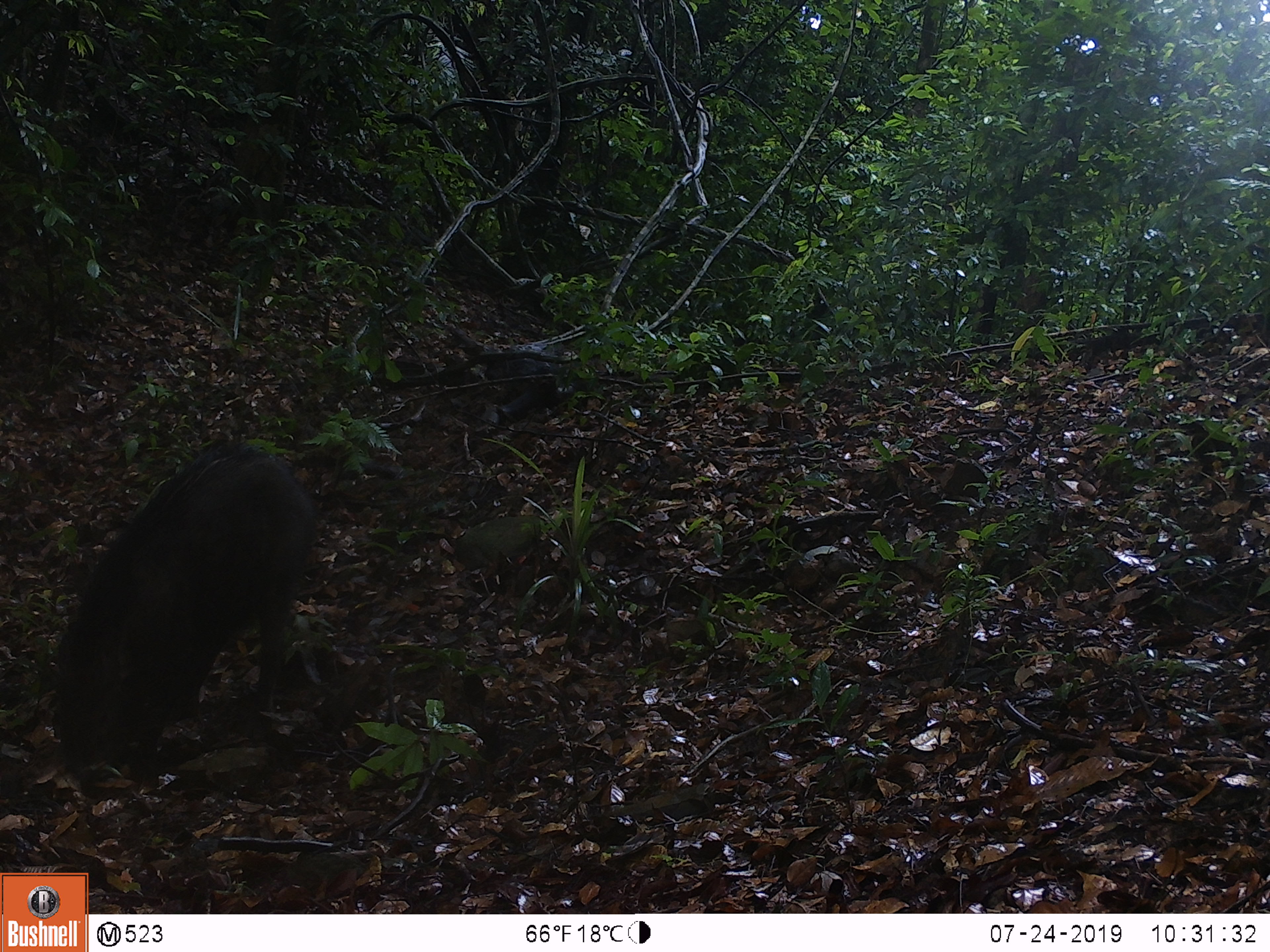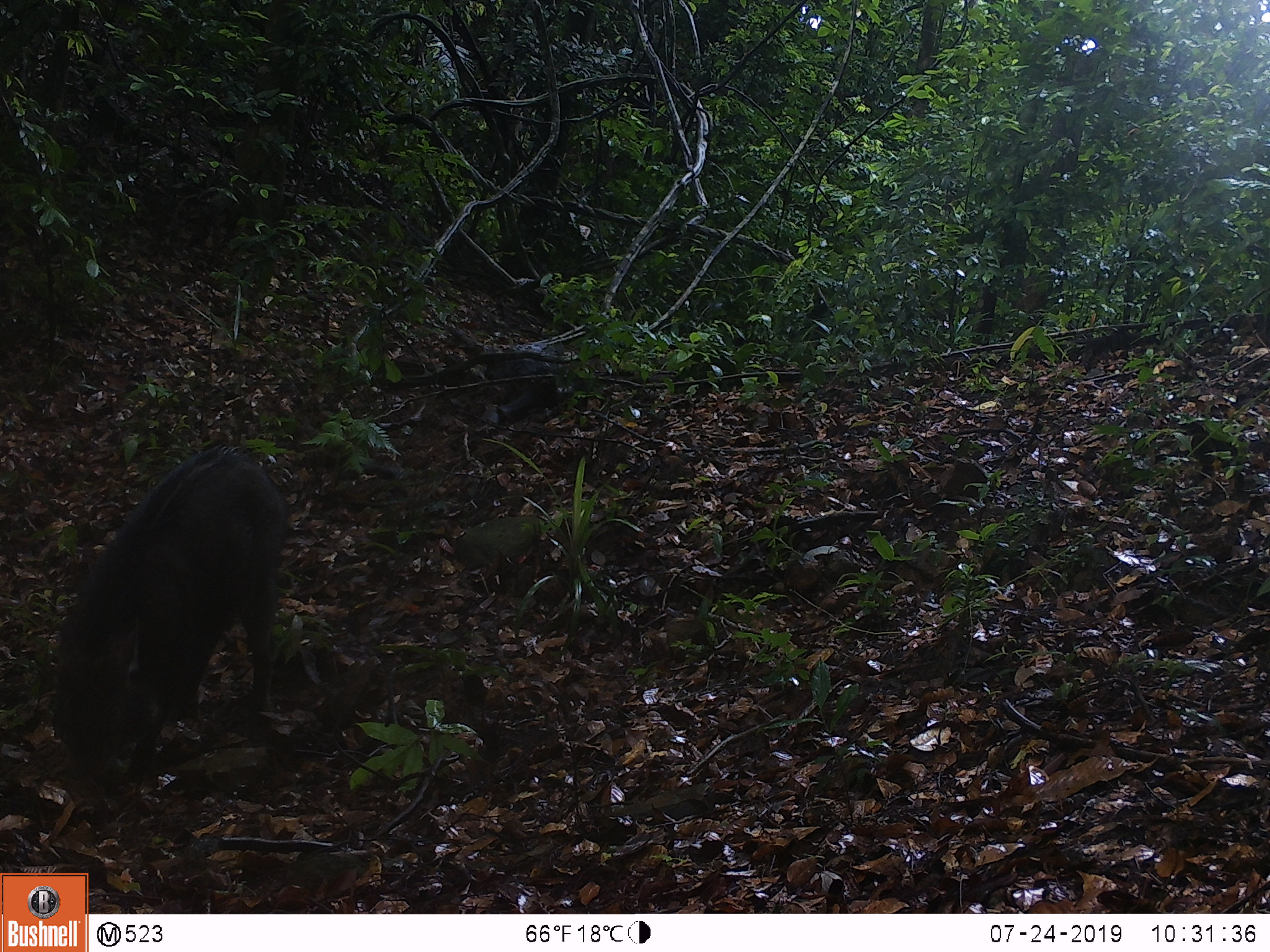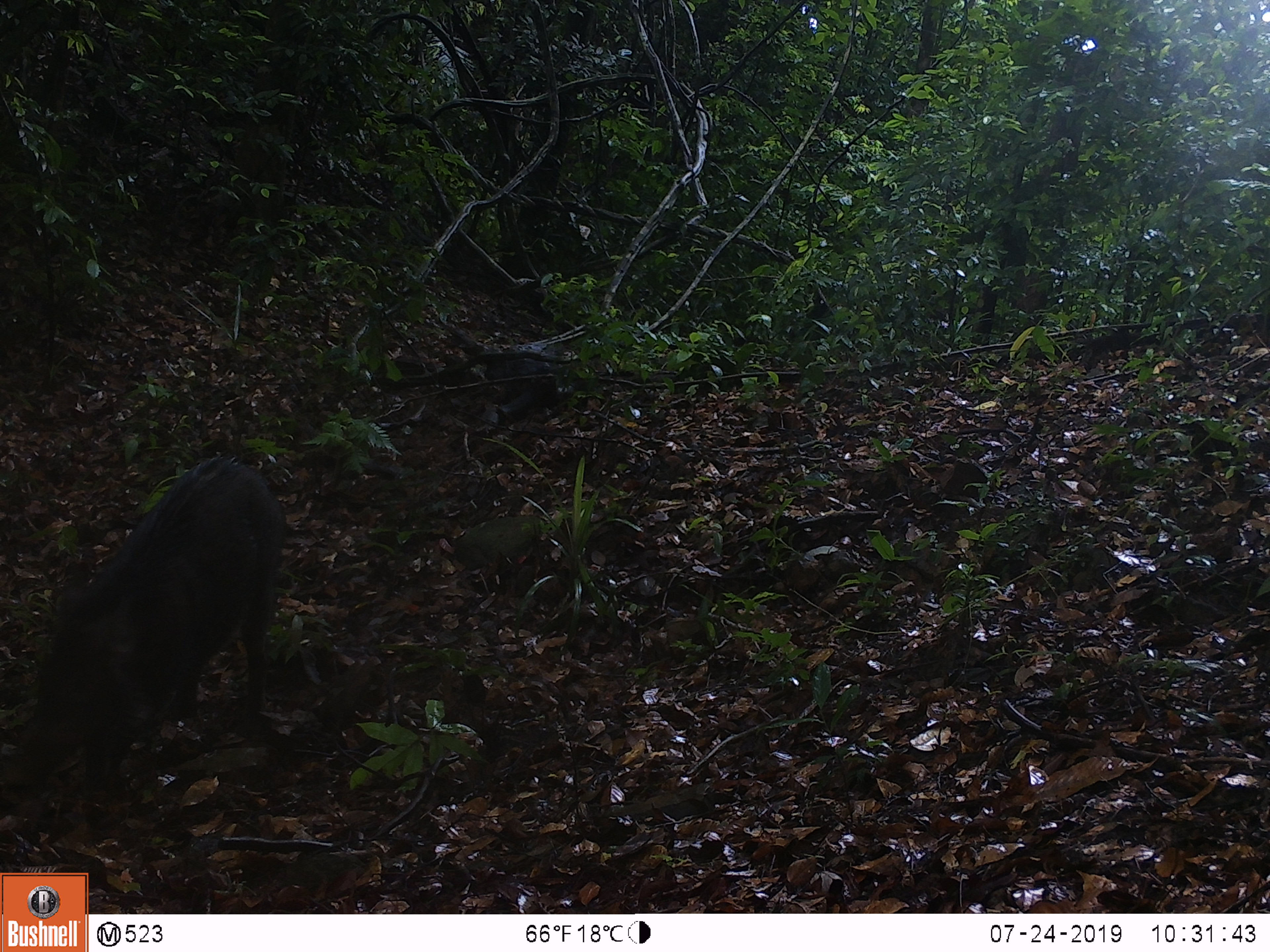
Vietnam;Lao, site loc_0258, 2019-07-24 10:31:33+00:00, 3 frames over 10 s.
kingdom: Animalia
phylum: Chordata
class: Mammalia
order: Artiodactyla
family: Suidae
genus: Sus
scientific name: Sus scrofa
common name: eurasian wild pig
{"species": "eurasian wild pig (Sus scrofa)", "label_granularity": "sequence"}